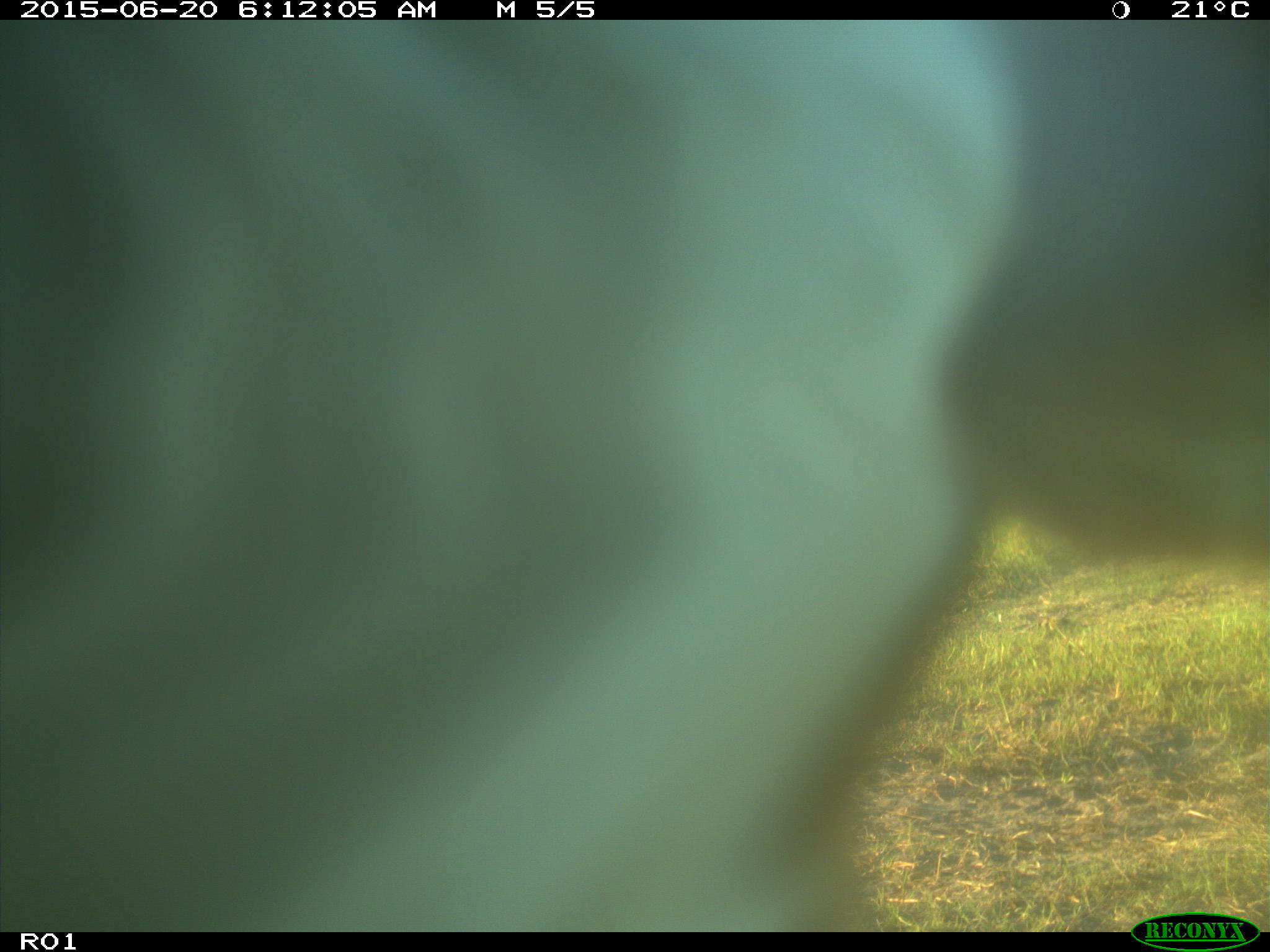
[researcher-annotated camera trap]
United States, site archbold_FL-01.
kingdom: Animalia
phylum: Chordata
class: Mammalia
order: Artiodactyla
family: Bovidae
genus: Bos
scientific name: Bos taurus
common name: domestic cow